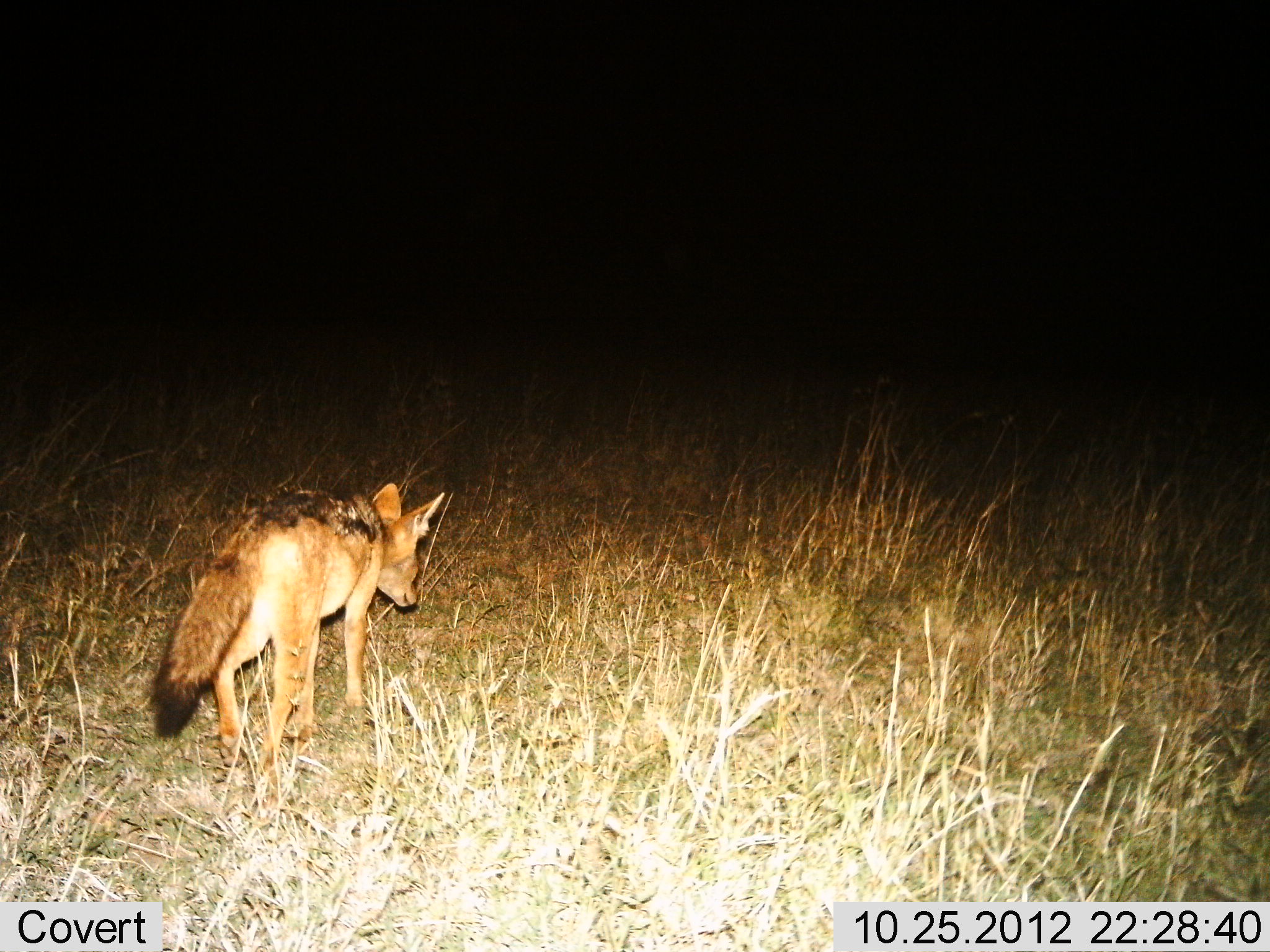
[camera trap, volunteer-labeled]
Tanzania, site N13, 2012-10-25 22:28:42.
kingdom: Animalia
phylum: Chordata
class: Mammalia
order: Carnivora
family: Canidae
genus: Lupulella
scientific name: Lupulella mesomelas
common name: black-backed jackal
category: jackal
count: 1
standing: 60%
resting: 0%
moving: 50%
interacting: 0%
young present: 0%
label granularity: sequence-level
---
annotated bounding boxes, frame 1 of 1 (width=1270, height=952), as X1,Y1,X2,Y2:
animal: 146,475,446,790